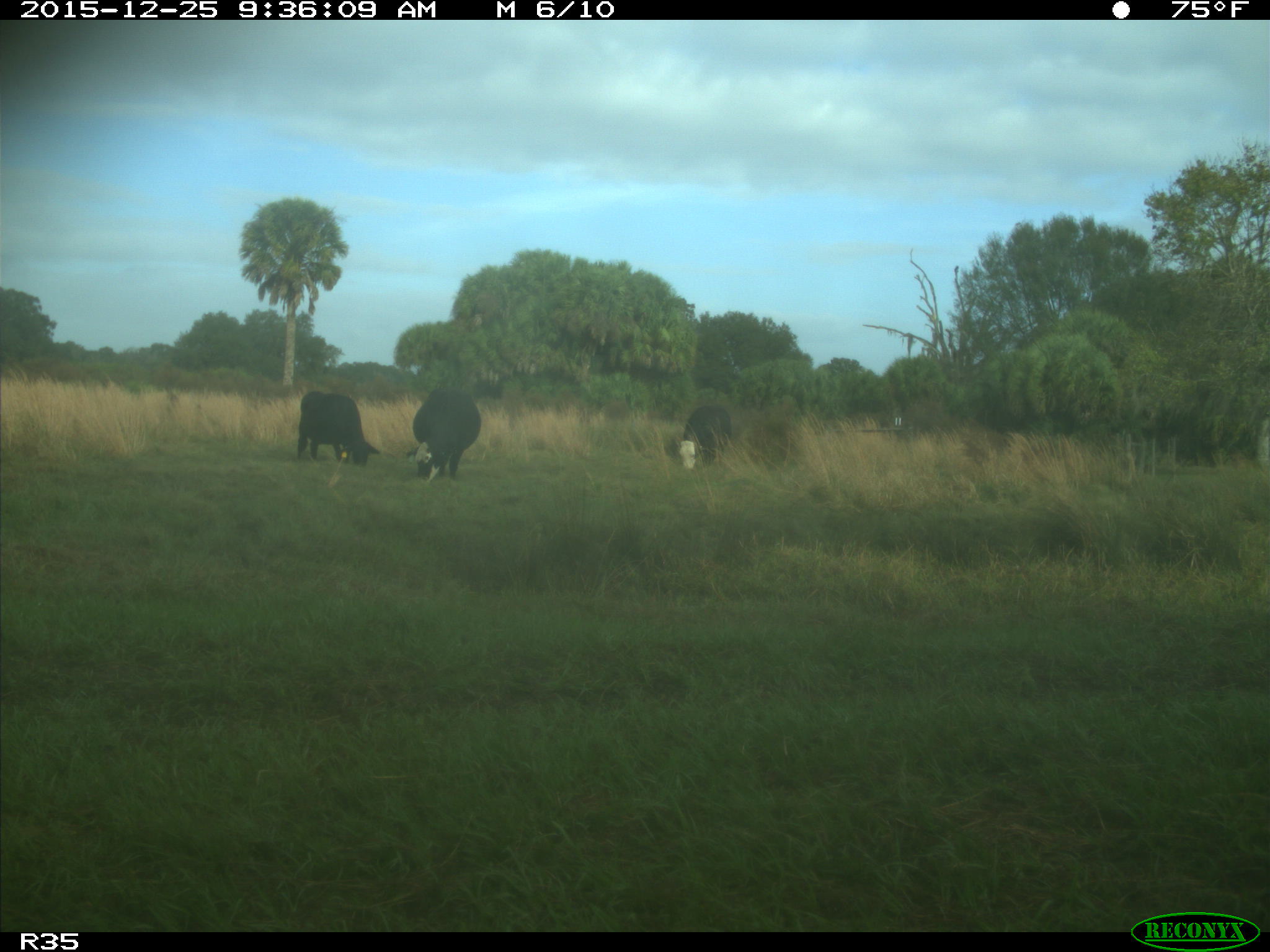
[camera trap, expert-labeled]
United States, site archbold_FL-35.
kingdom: Animalia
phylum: Chordata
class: Mammalia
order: Artiodactyla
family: Bovidae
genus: Bos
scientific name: Bos taurus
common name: domestic cow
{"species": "Bos taurus (domestic cow)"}